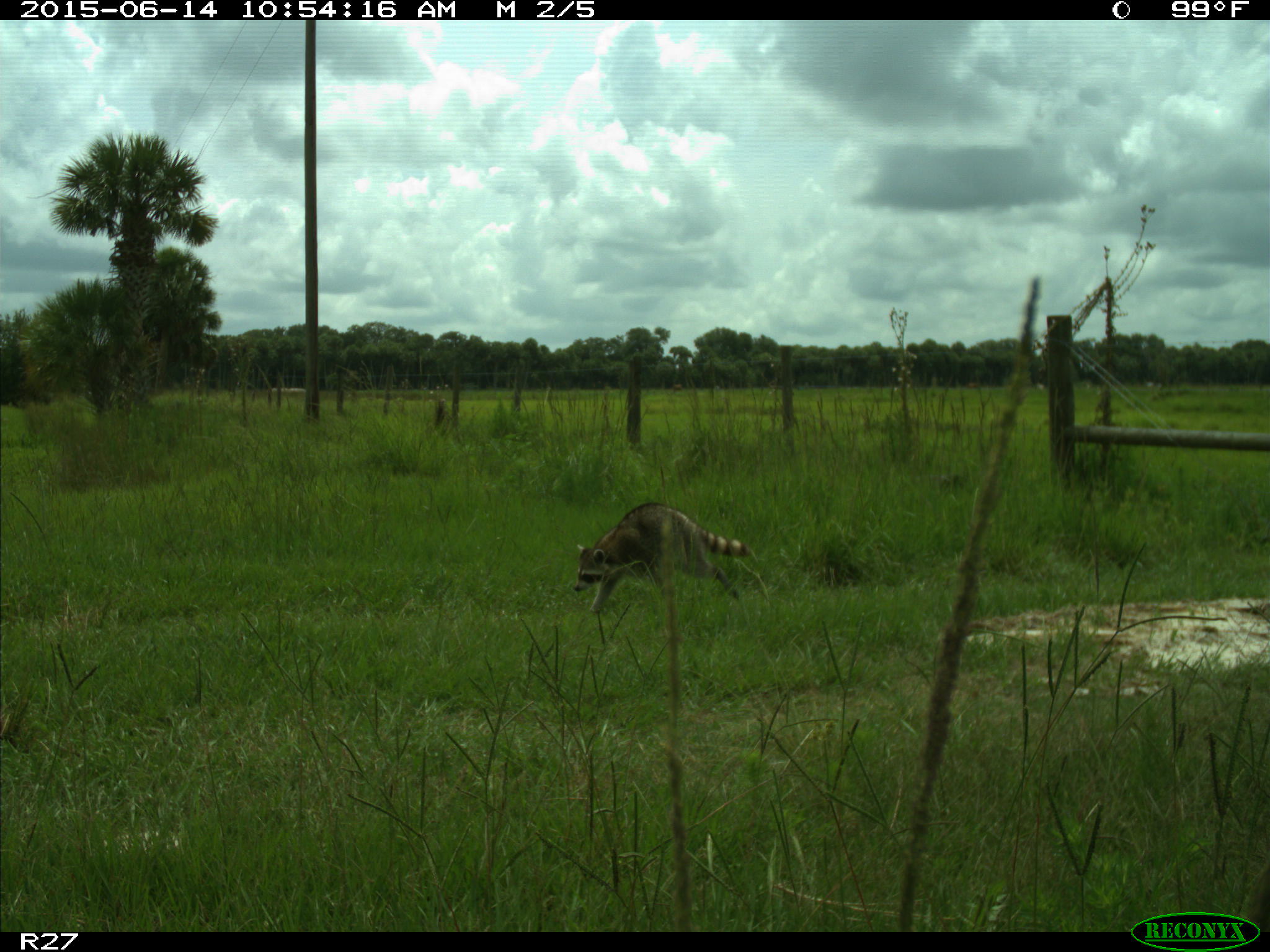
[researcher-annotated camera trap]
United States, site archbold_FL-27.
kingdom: Animalia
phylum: Chordata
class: Mammalia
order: Carnivora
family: Procyonidae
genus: Procyon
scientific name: Procyon lotor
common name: common raccoon